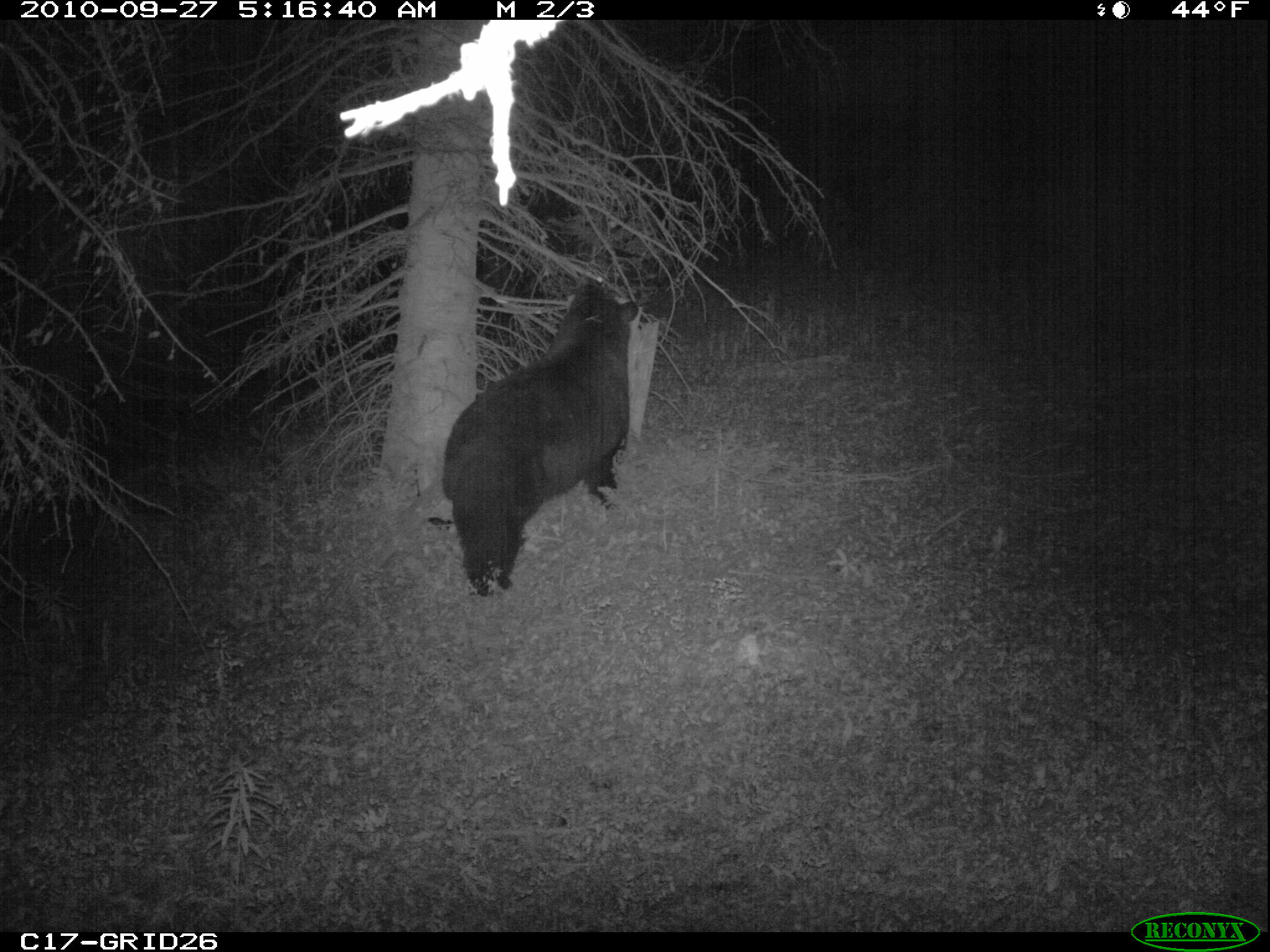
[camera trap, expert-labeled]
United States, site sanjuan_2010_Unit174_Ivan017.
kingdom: Animalia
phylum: Chordata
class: Mammalia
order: Carnivora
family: Ursidae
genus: Ursus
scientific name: Ursus americanus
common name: american black bear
Ursus americanus (american black bear).